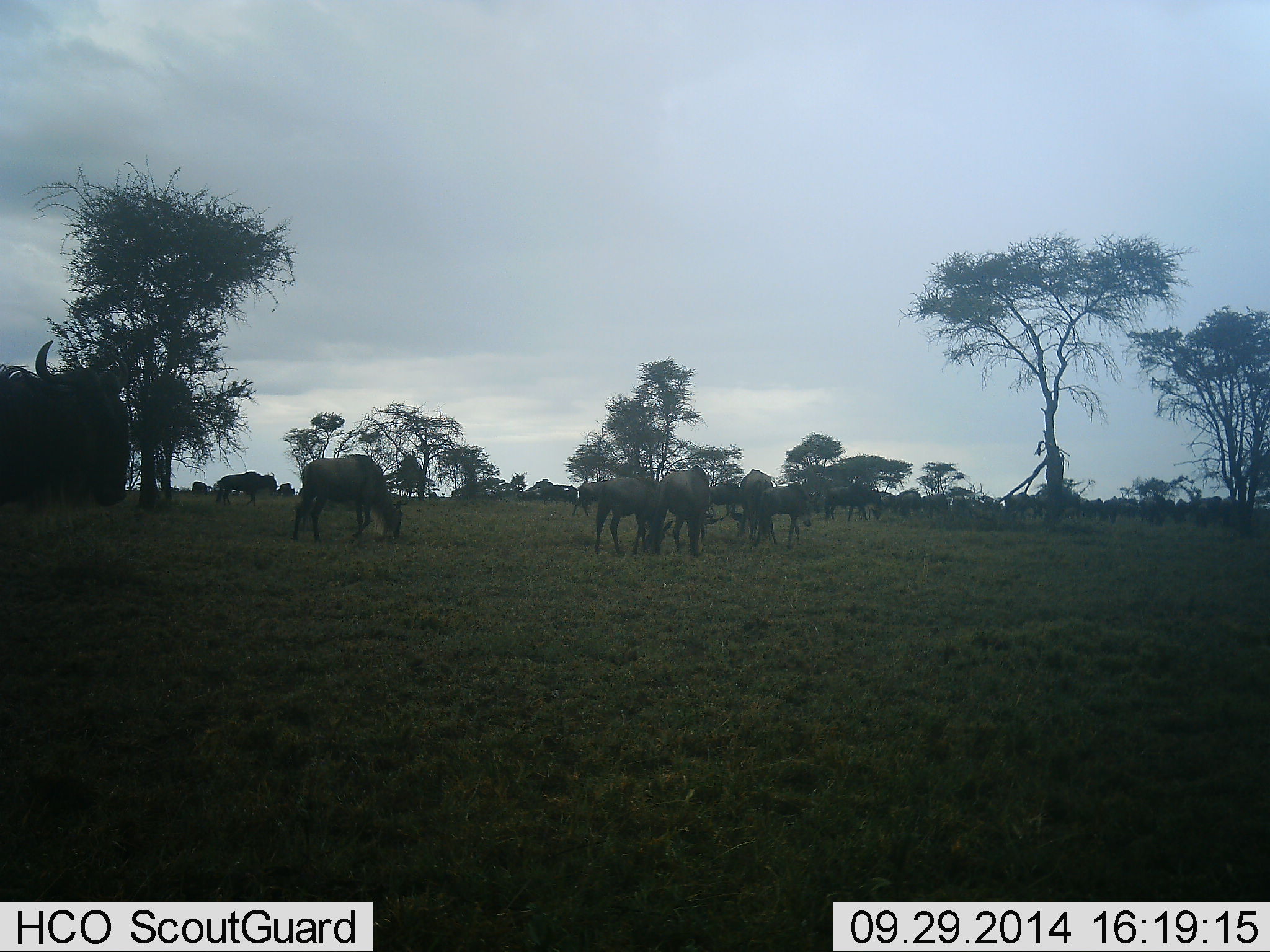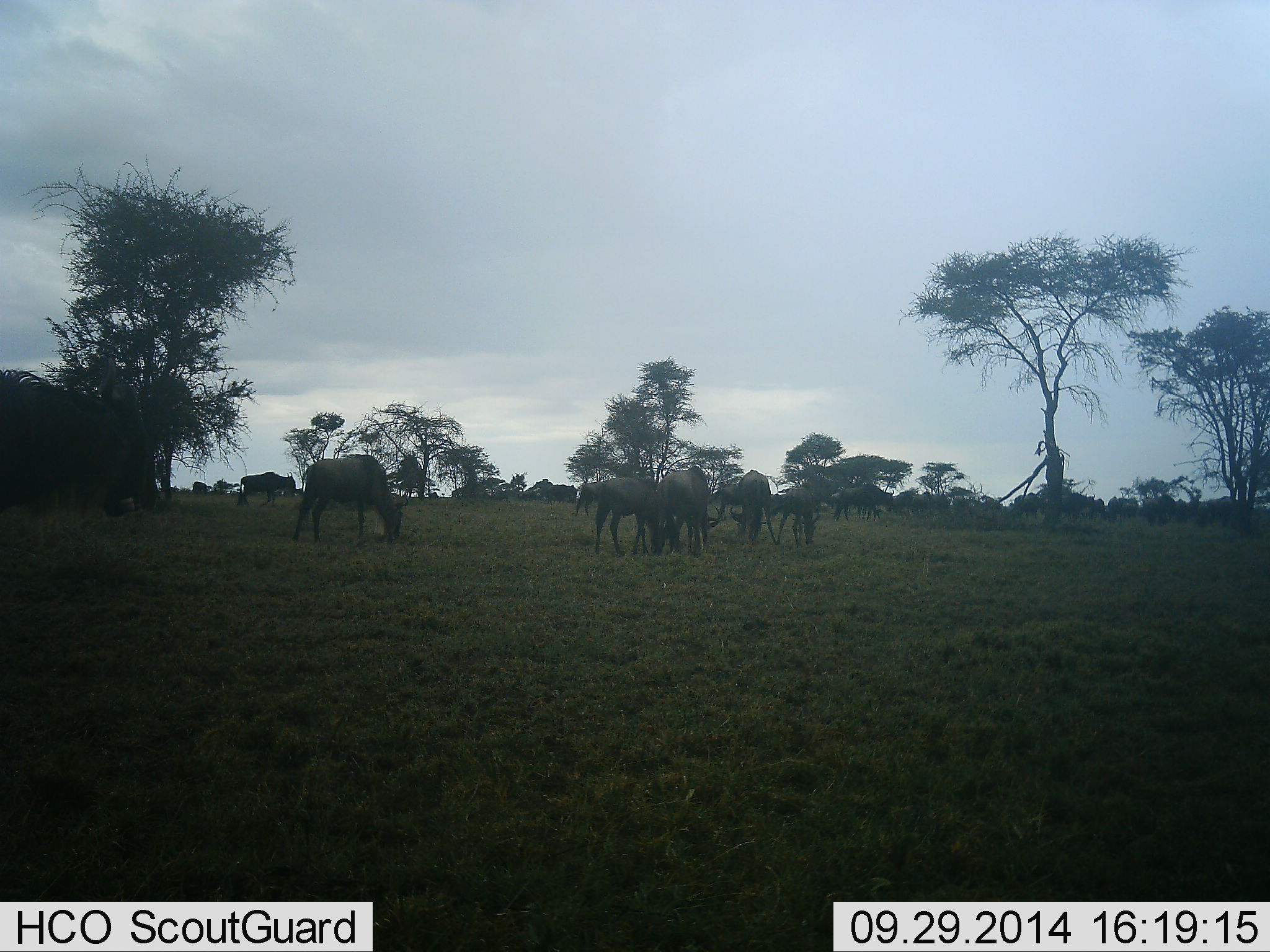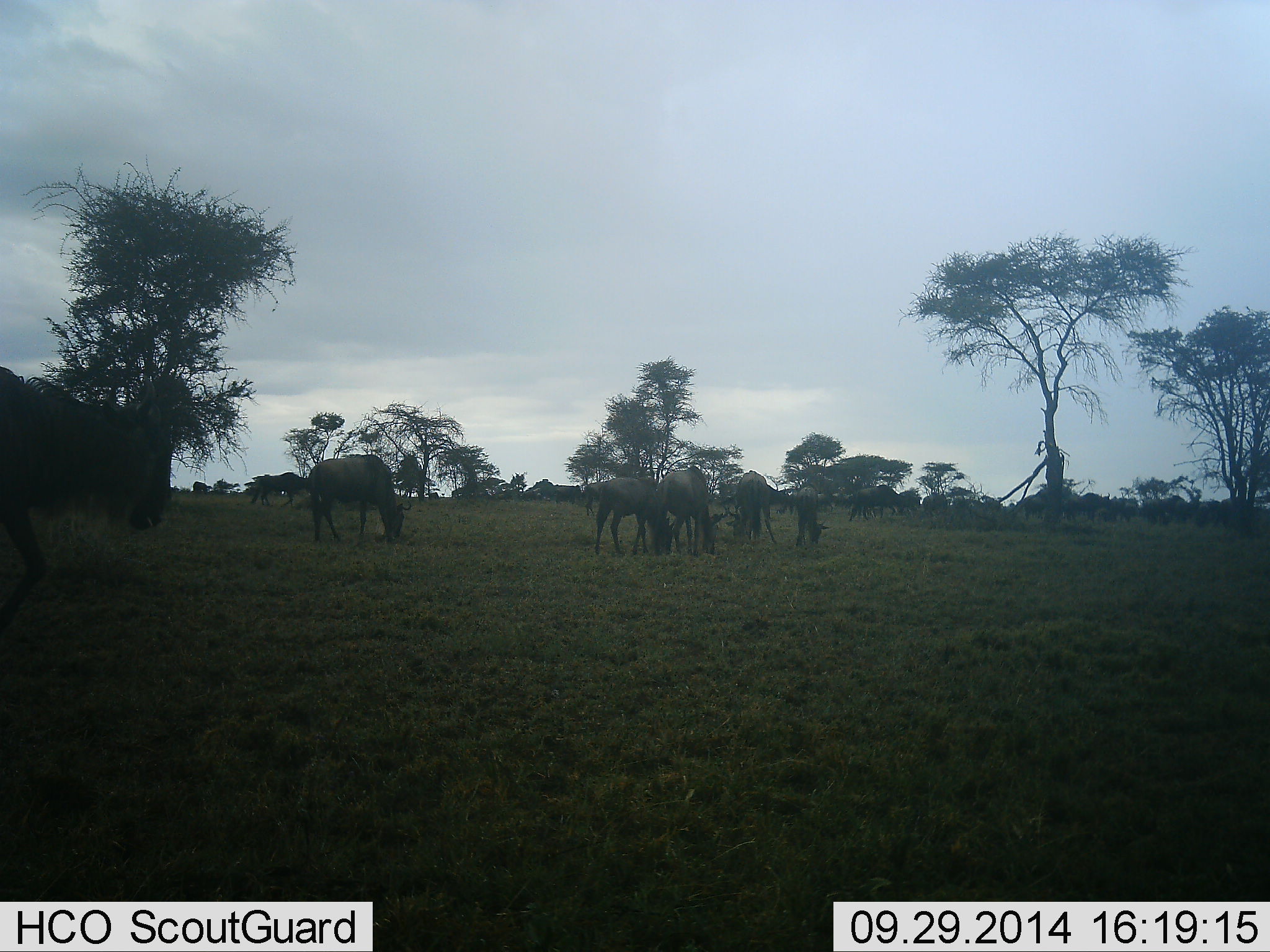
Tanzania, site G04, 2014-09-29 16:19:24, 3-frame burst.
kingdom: Animalia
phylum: Chordata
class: Mammalia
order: Artiodactyla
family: Bovidae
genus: Connochaetes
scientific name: Connochaetes taurinus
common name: blue wildebeest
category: wildebeest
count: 11-50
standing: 40%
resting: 0%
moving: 70%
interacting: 0%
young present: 20%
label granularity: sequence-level